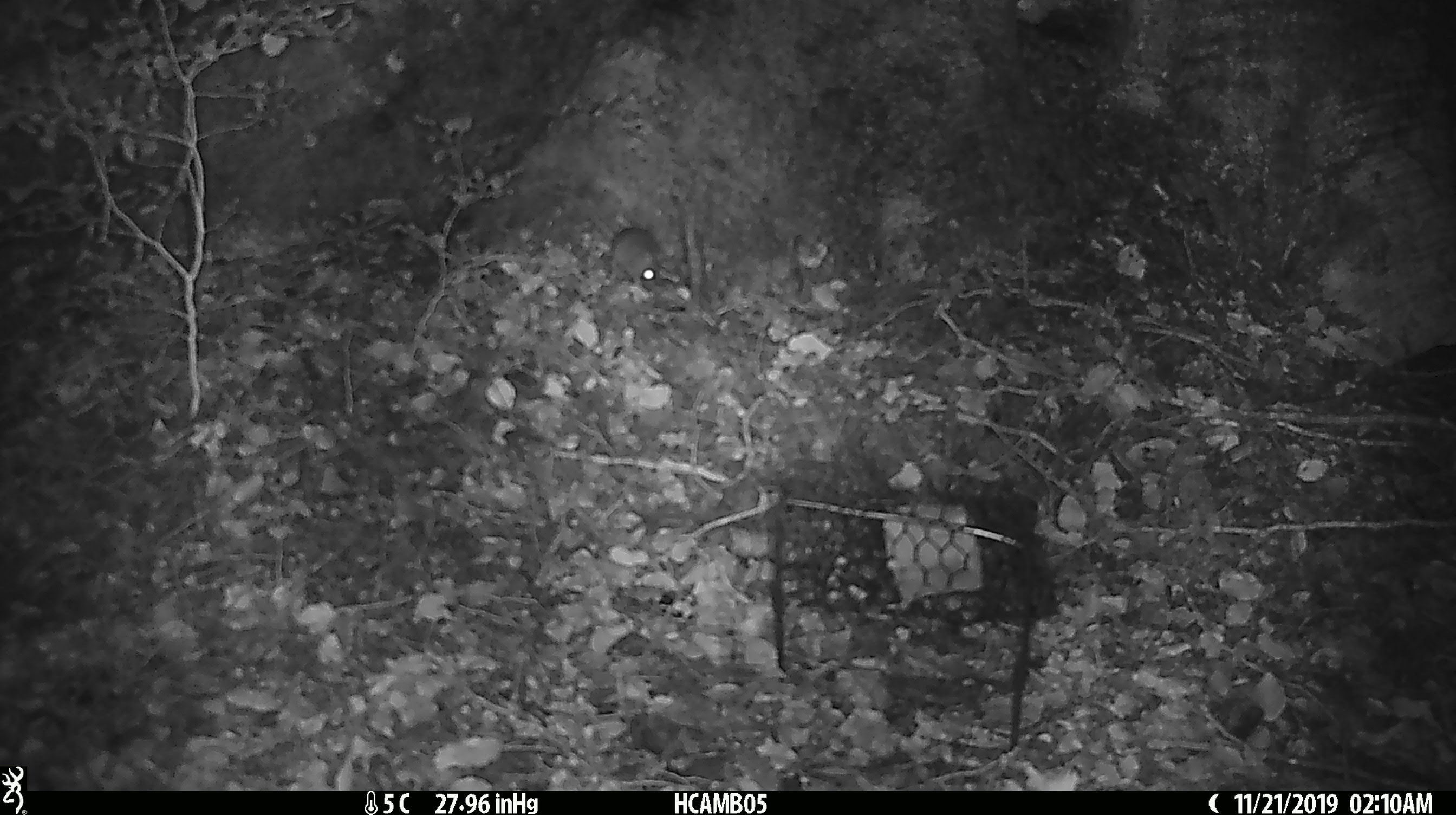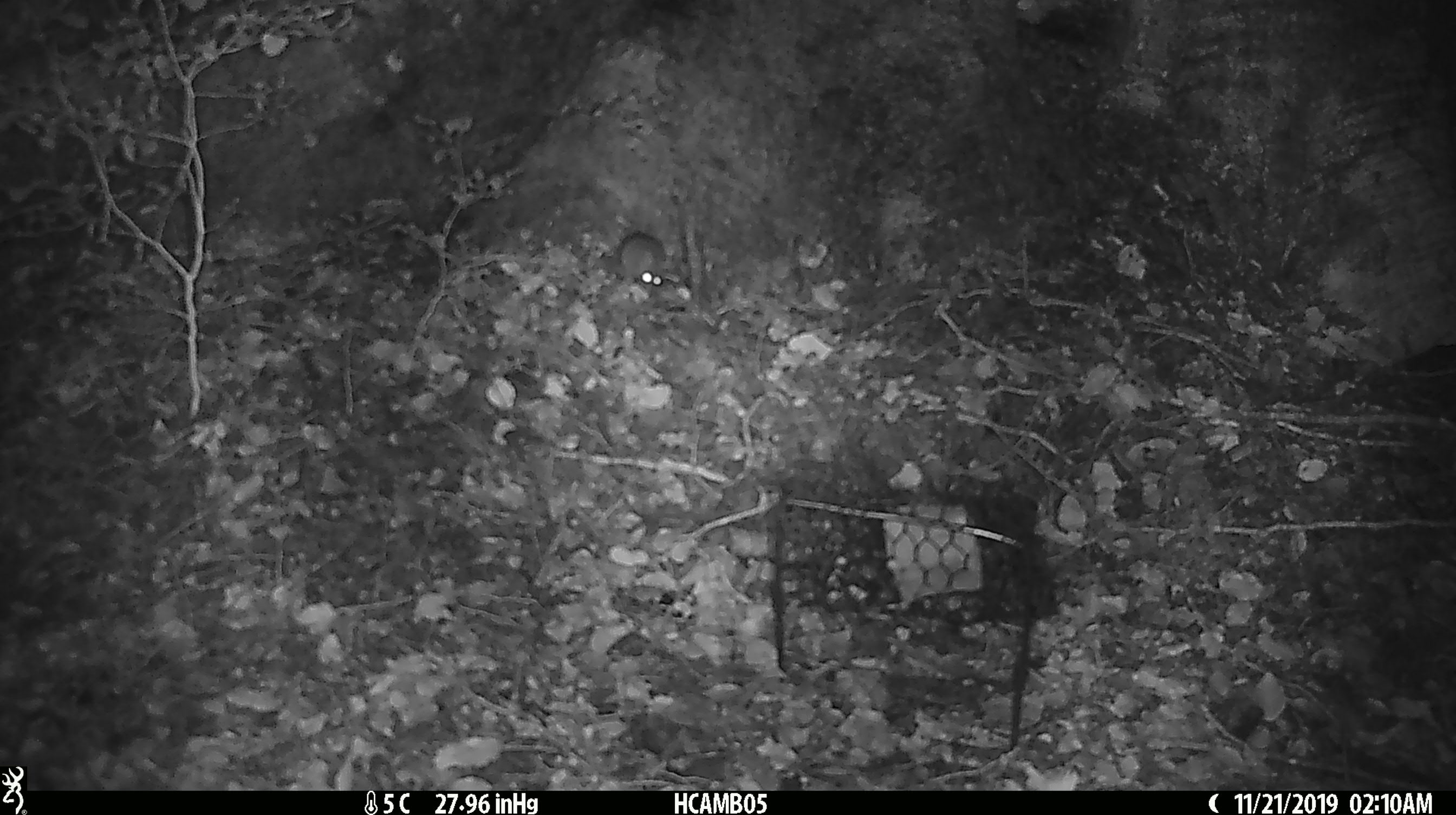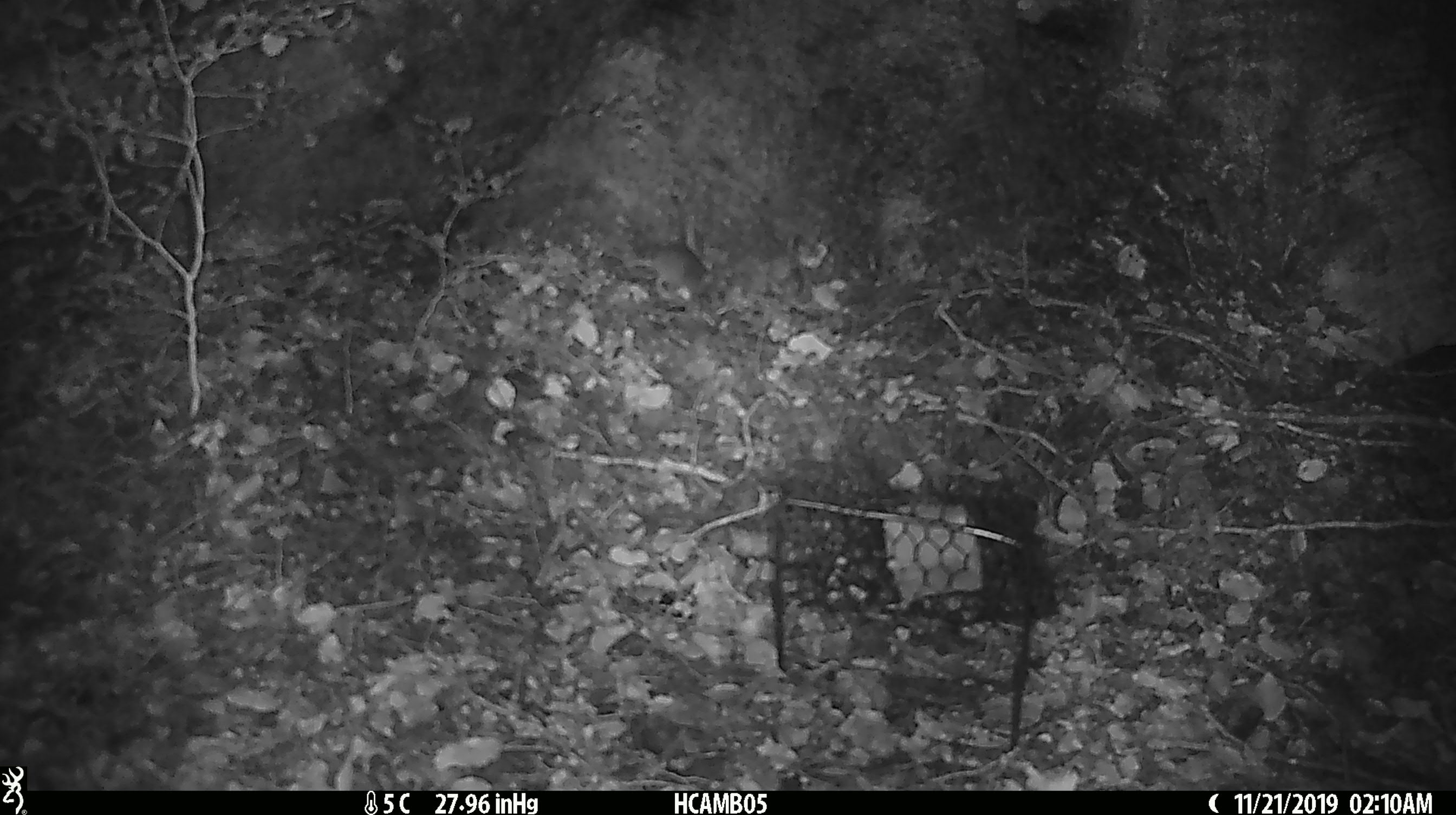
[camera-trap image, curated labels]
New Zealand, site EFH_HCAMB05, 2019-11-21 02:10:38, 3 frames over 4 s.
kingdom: Animalia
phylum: Chordata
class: Mammalia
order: Rodentia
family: Muridae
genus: Mus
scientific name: Mus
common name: mouse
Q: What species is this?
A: Mouse (Mus).